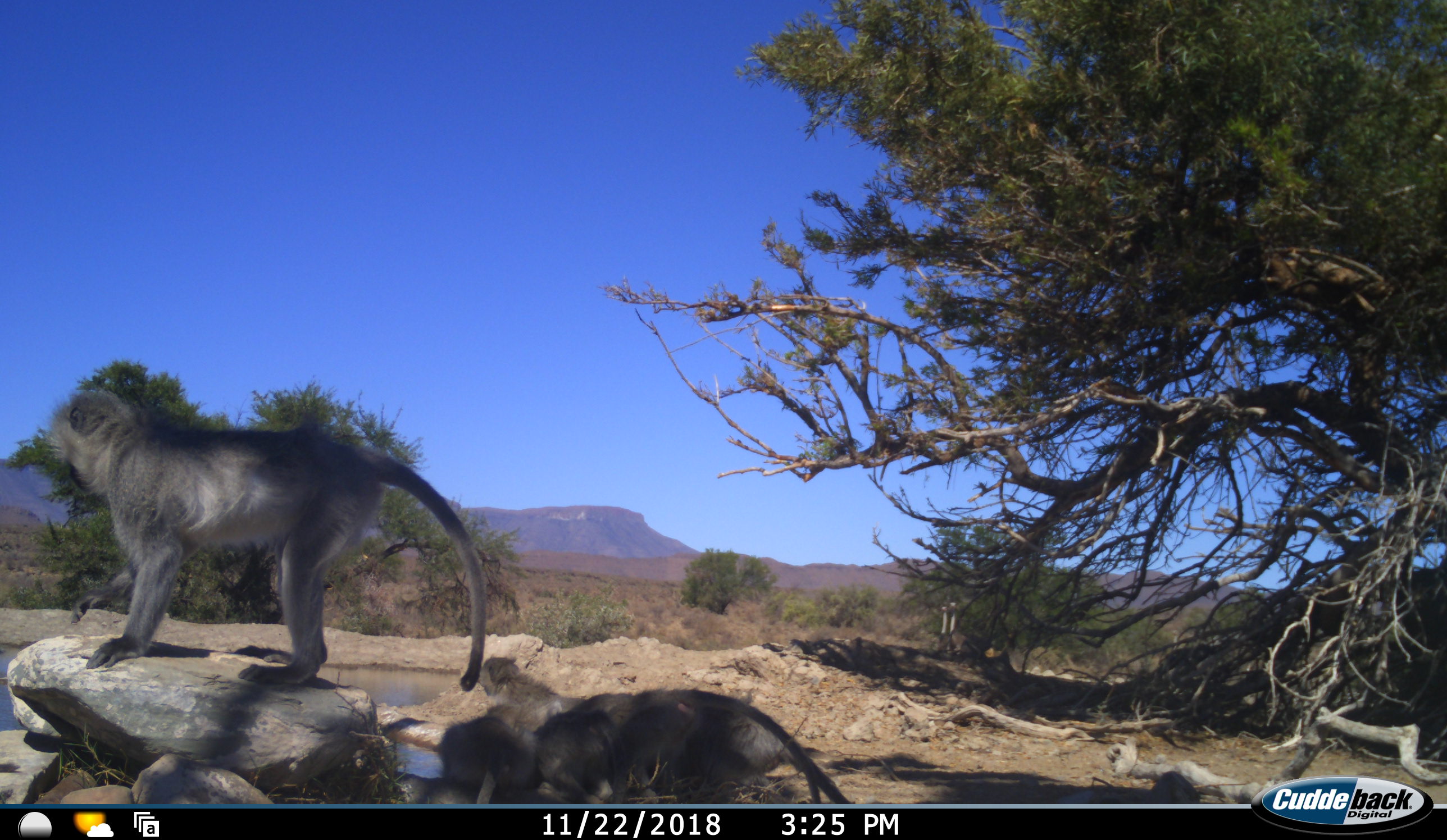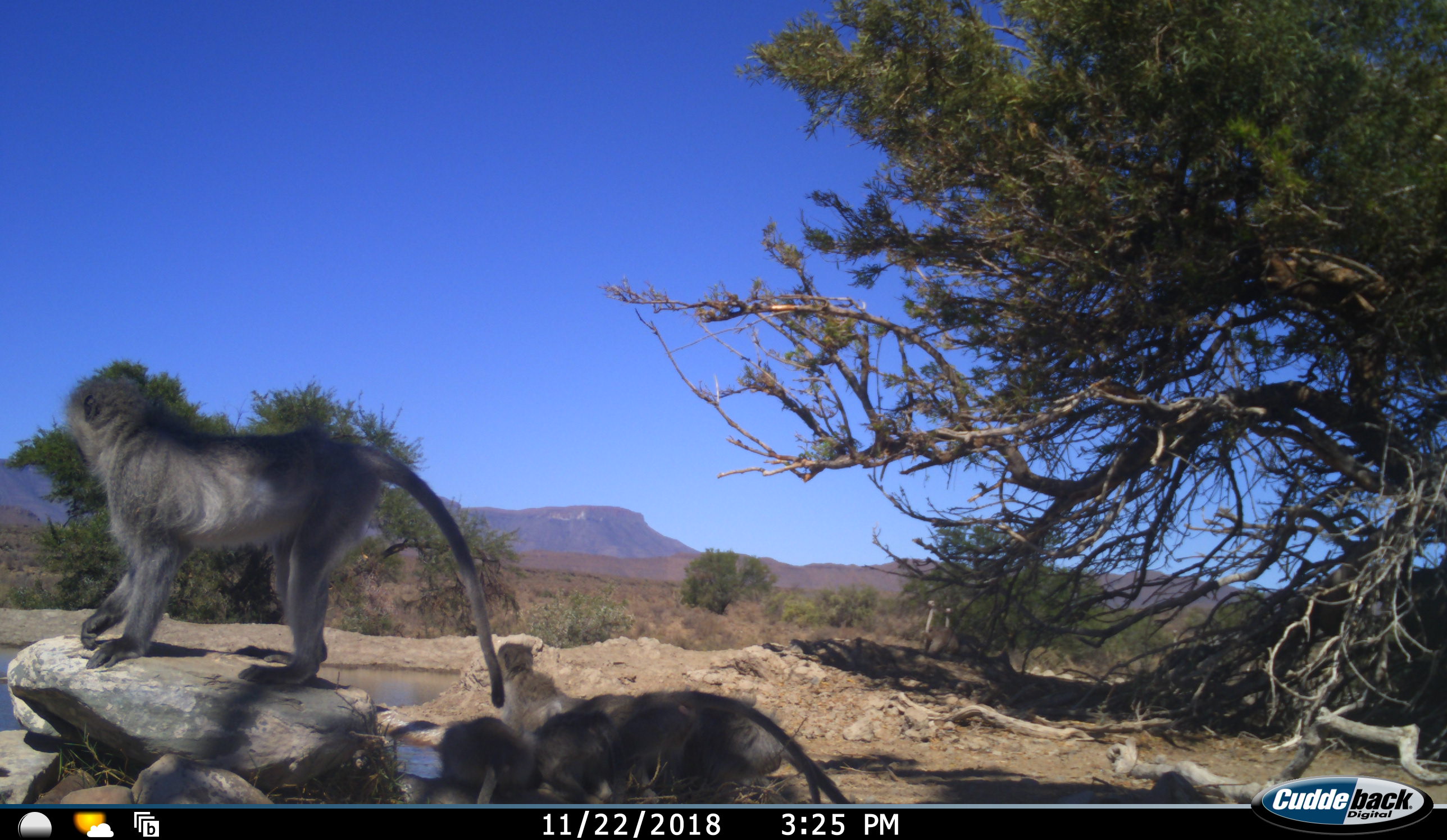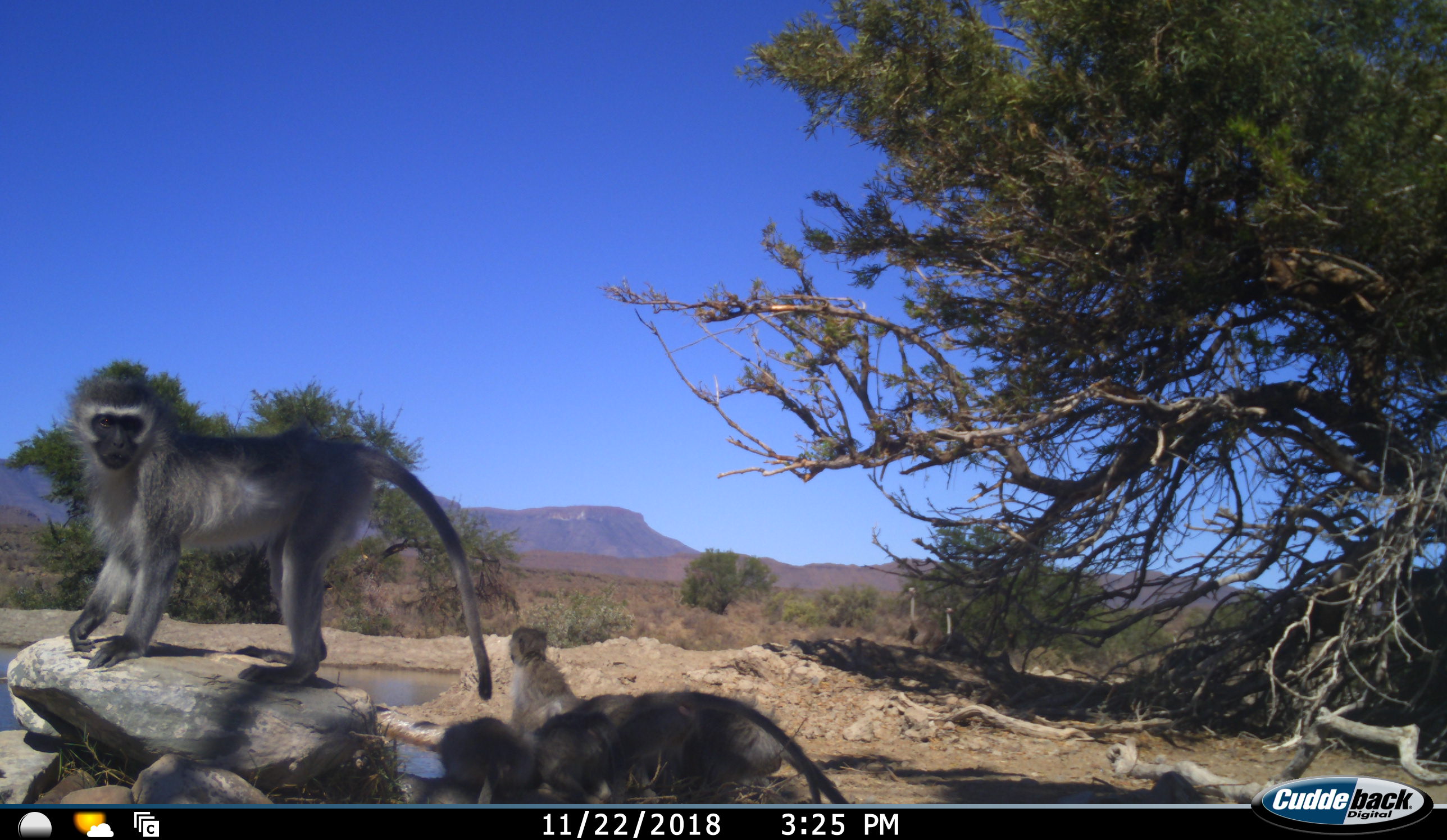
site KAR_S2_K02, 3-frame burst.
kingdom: Animalia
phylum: Chordata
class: Mammalia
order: Primates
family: Cercopithecidae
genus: Chlorocebus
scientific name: Chlorocebus pygerythrus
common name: vervet monkey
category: monkeyvervet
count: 4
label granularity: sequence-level